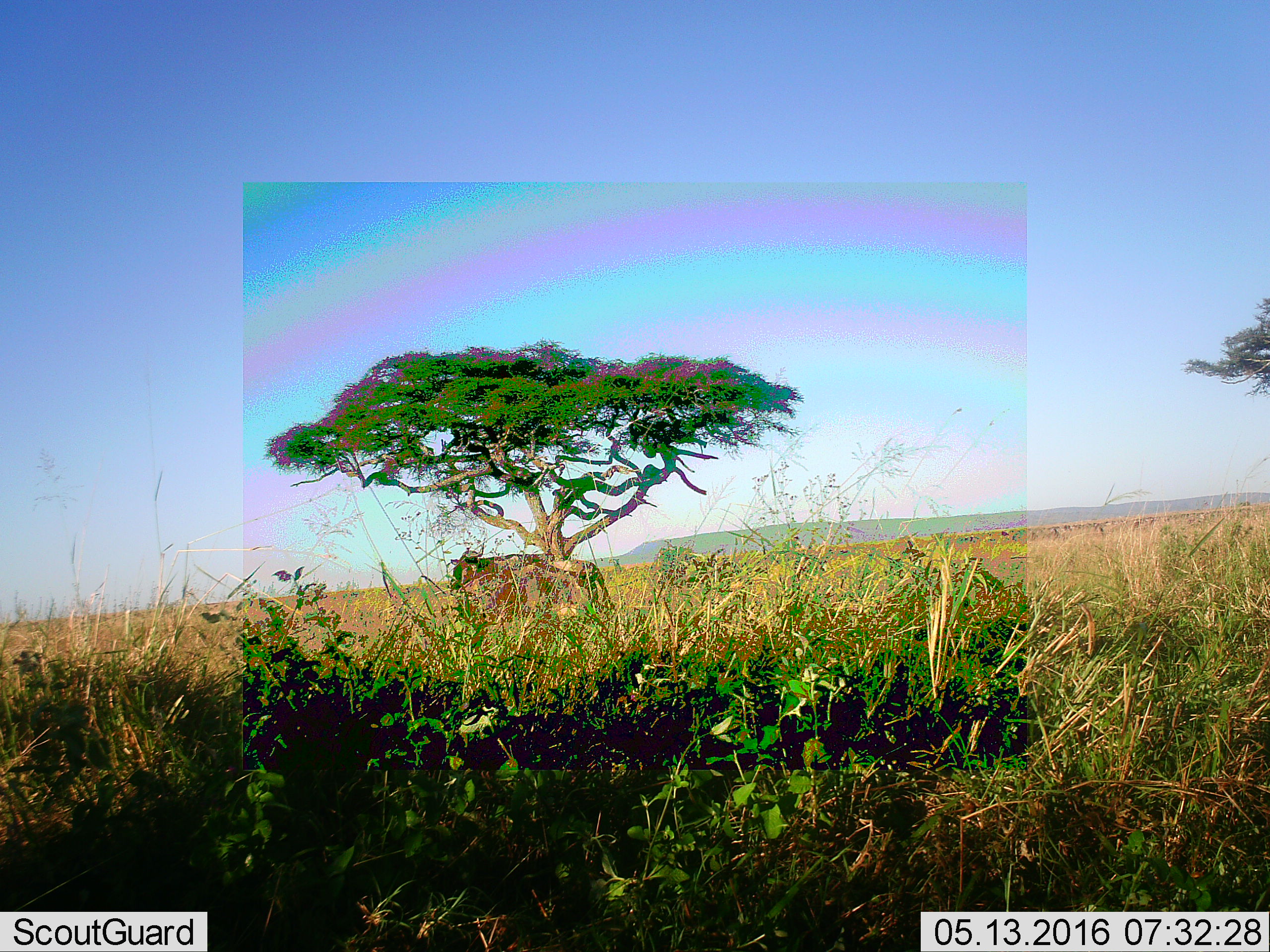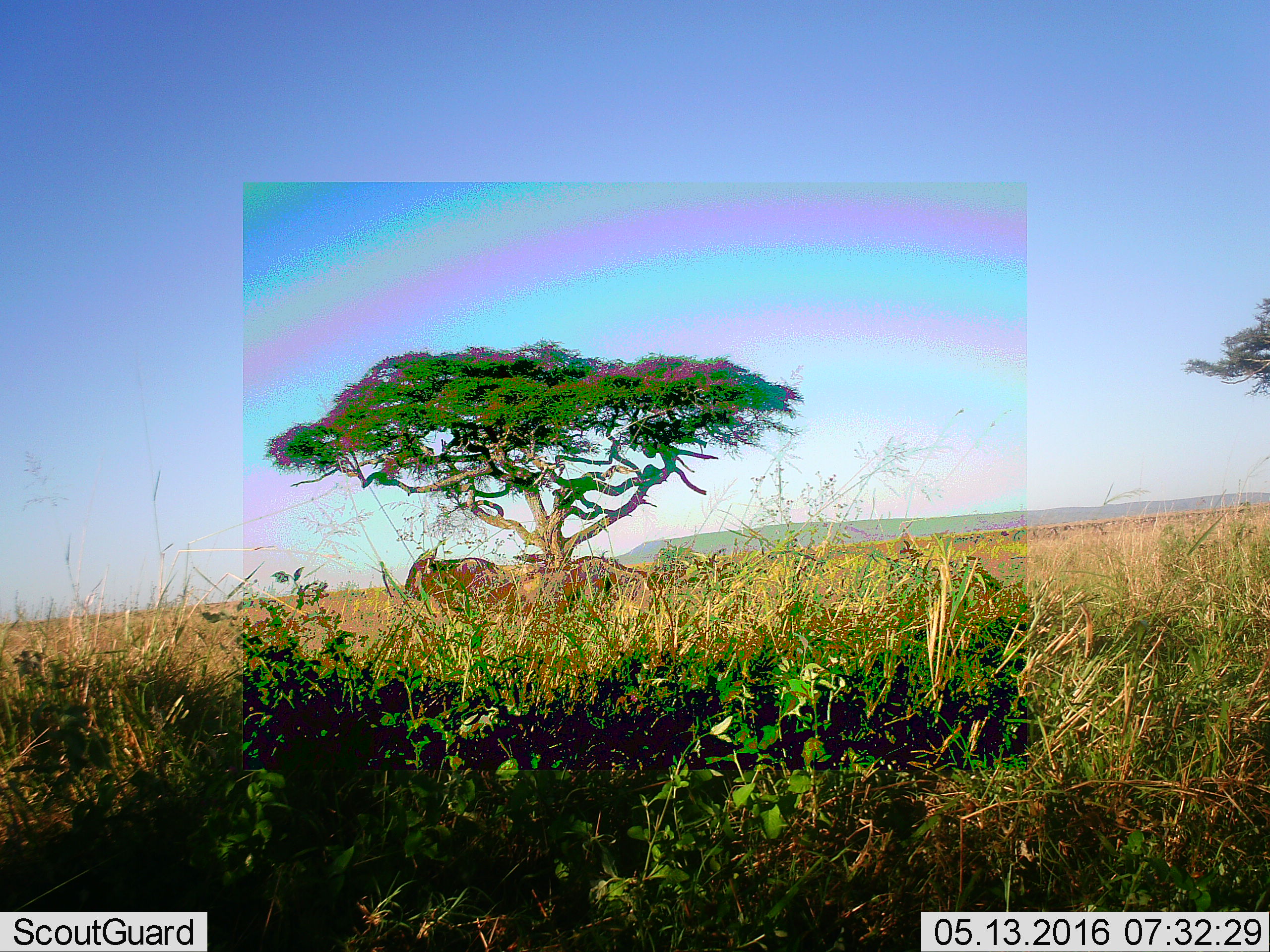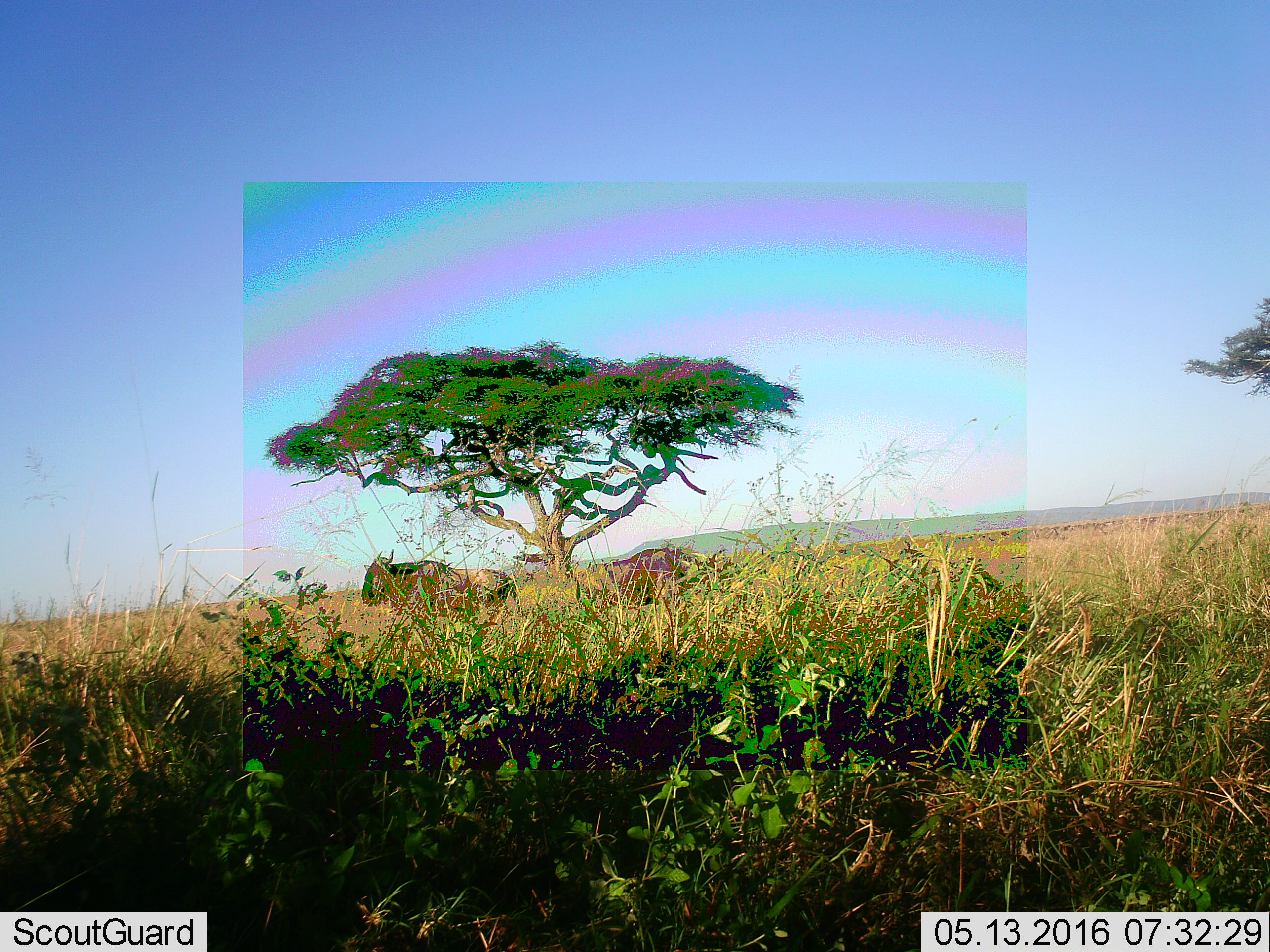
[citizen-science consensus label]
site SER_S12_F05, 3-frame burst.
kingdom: Animalia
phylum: Chordata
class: Mammalia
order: Artiodactyla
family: Bovidae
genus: Connochaetes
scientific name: Connochaetes taurinus taurinus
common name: blue wildebeest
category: wildebeestblue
Wildebeestblue (blue wildebeest) (Connochaetes taurinus taurinus), count 2. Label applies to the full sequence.